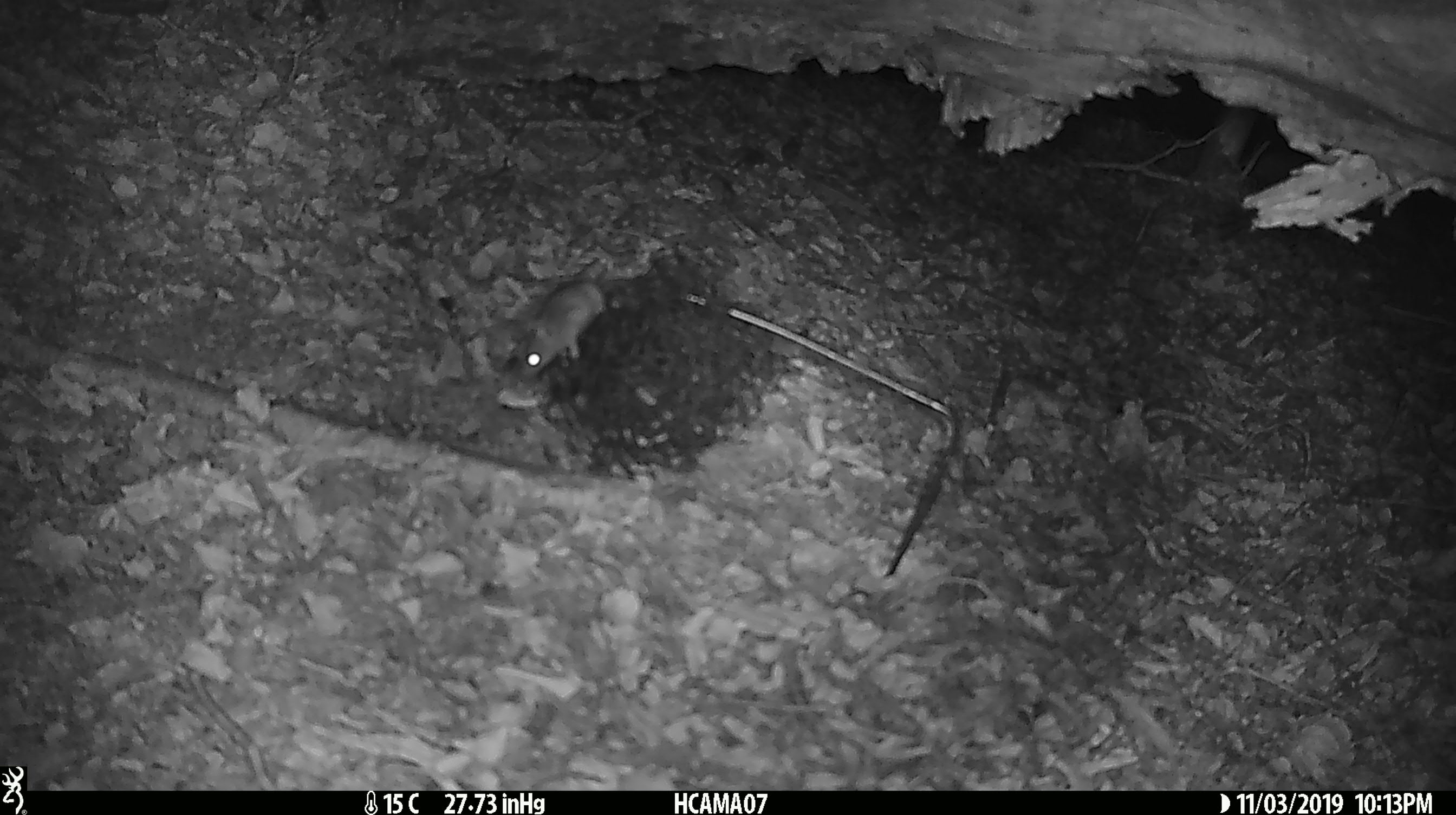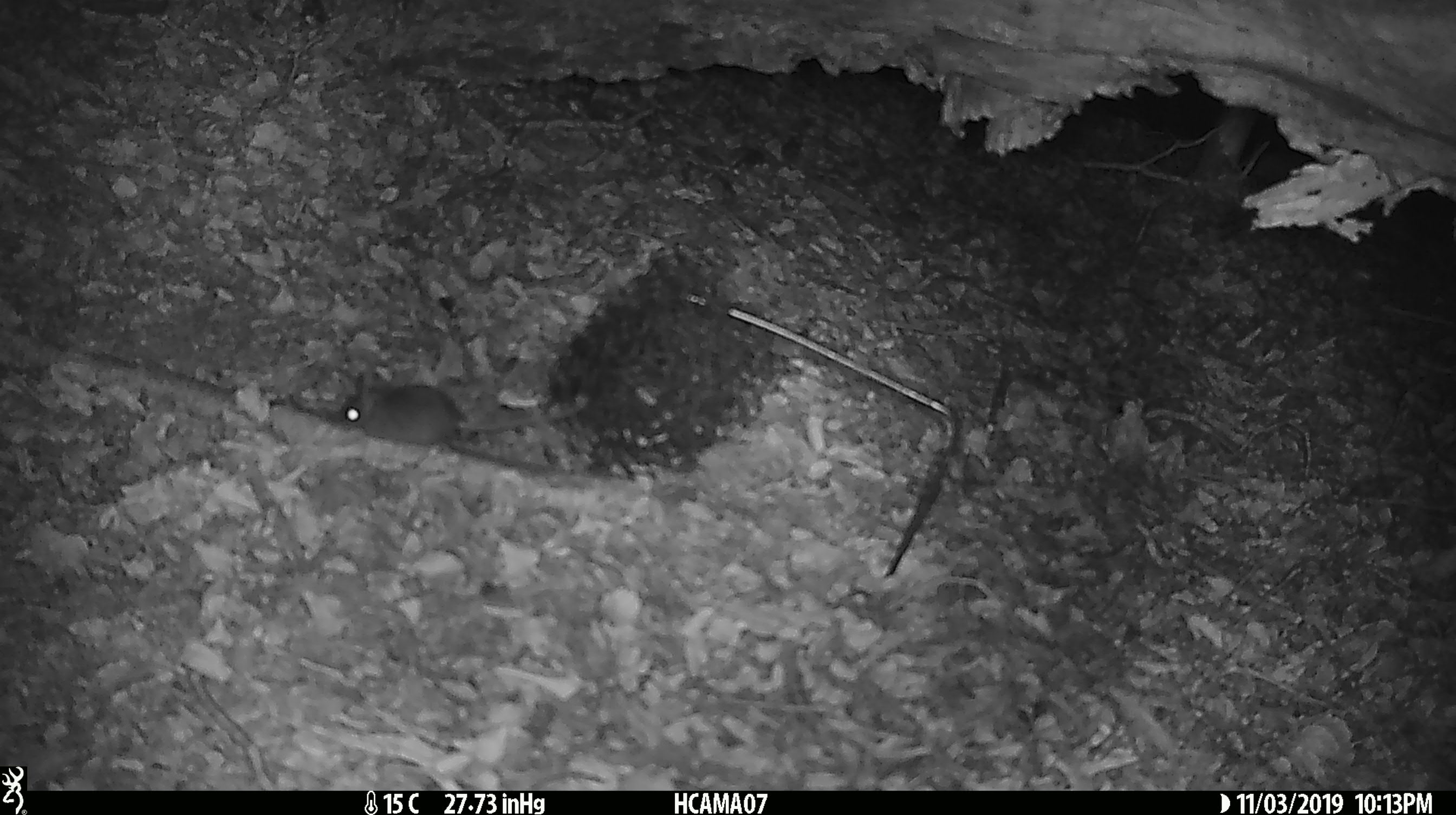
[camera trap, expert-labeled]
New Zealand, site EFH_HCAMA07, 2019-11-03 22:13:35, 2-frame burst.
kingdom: Animalia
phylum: Chordata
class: Mammalia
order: Rodentia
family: Muridae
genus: Mus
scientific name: Mus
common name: mouse